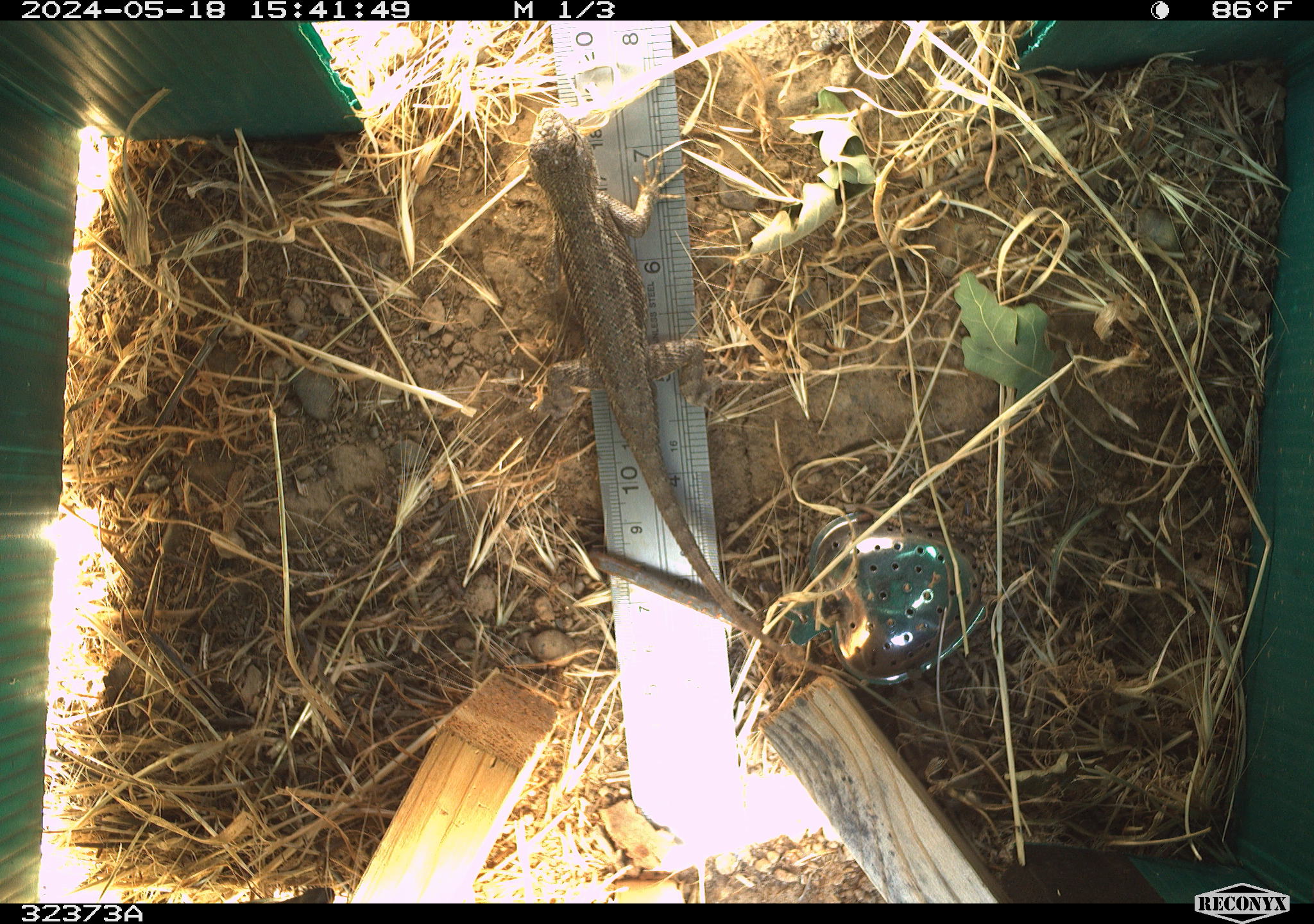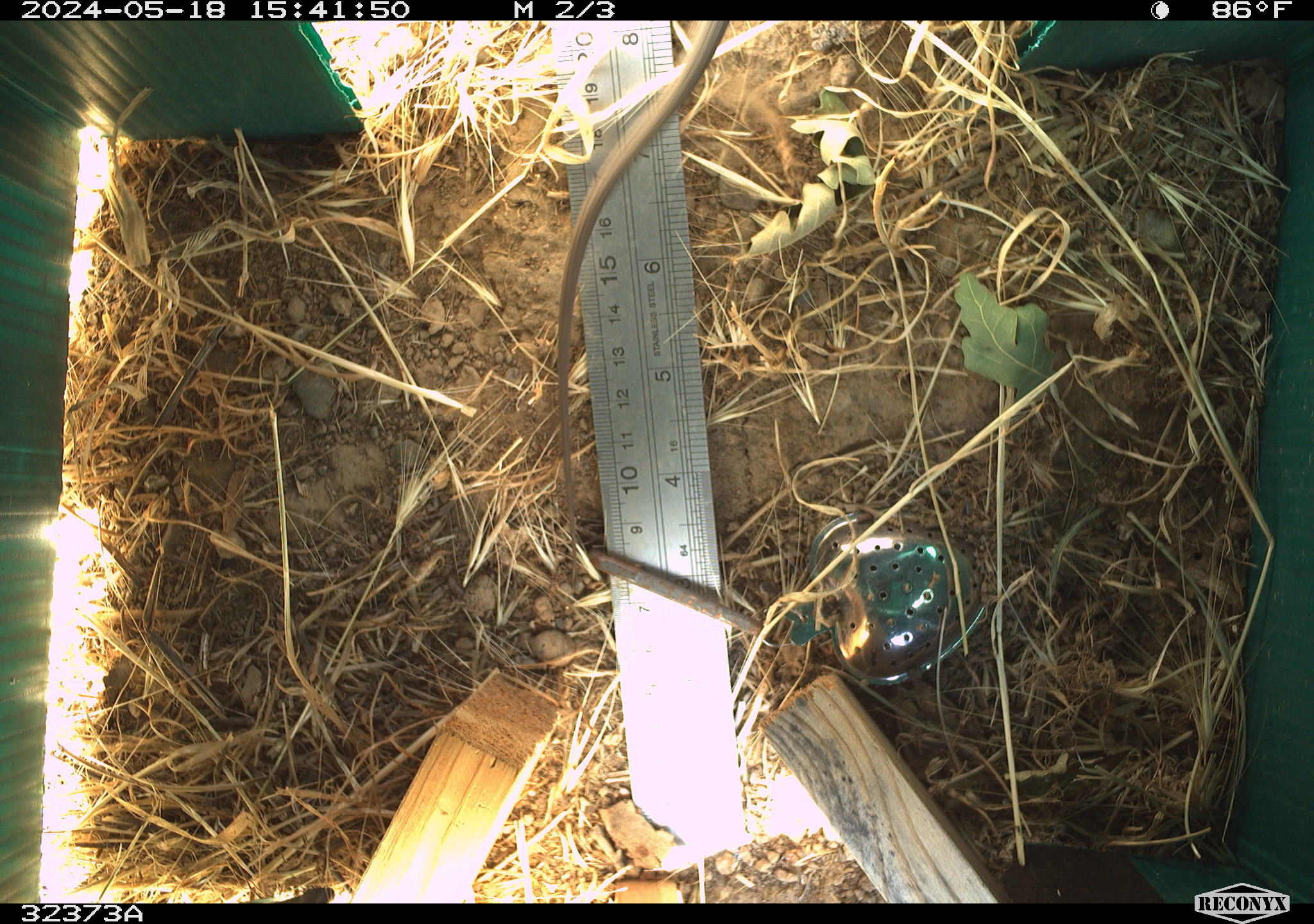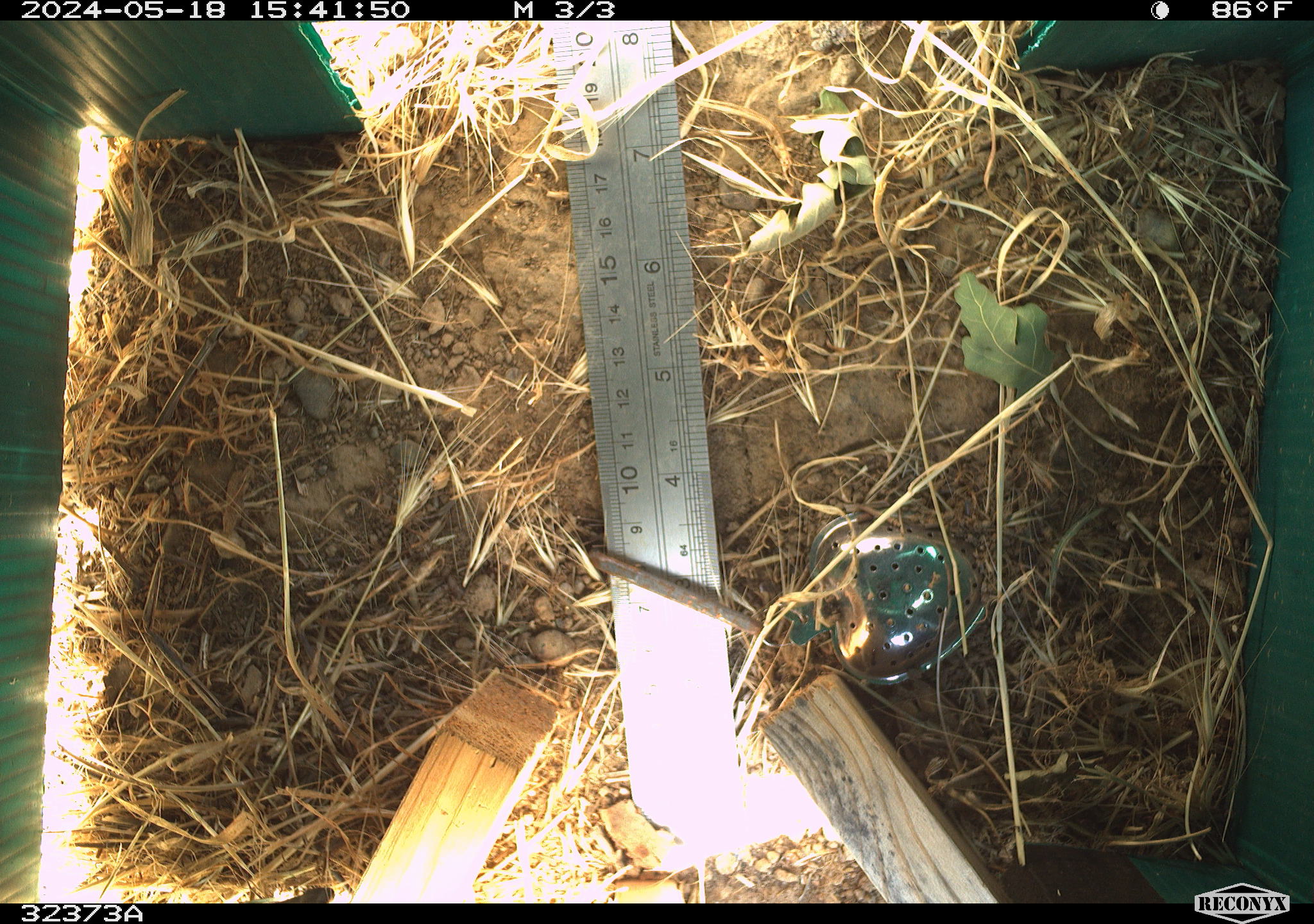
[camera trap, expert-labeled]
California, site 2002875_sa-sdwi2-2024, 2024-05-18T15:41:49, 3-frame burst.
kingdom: Animalia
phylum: Chordata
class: Reptilia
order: Squamata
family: Phrynosomatidae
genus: Sceloporus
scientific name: Sceloporus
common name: spiny lizards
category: sceloporus species